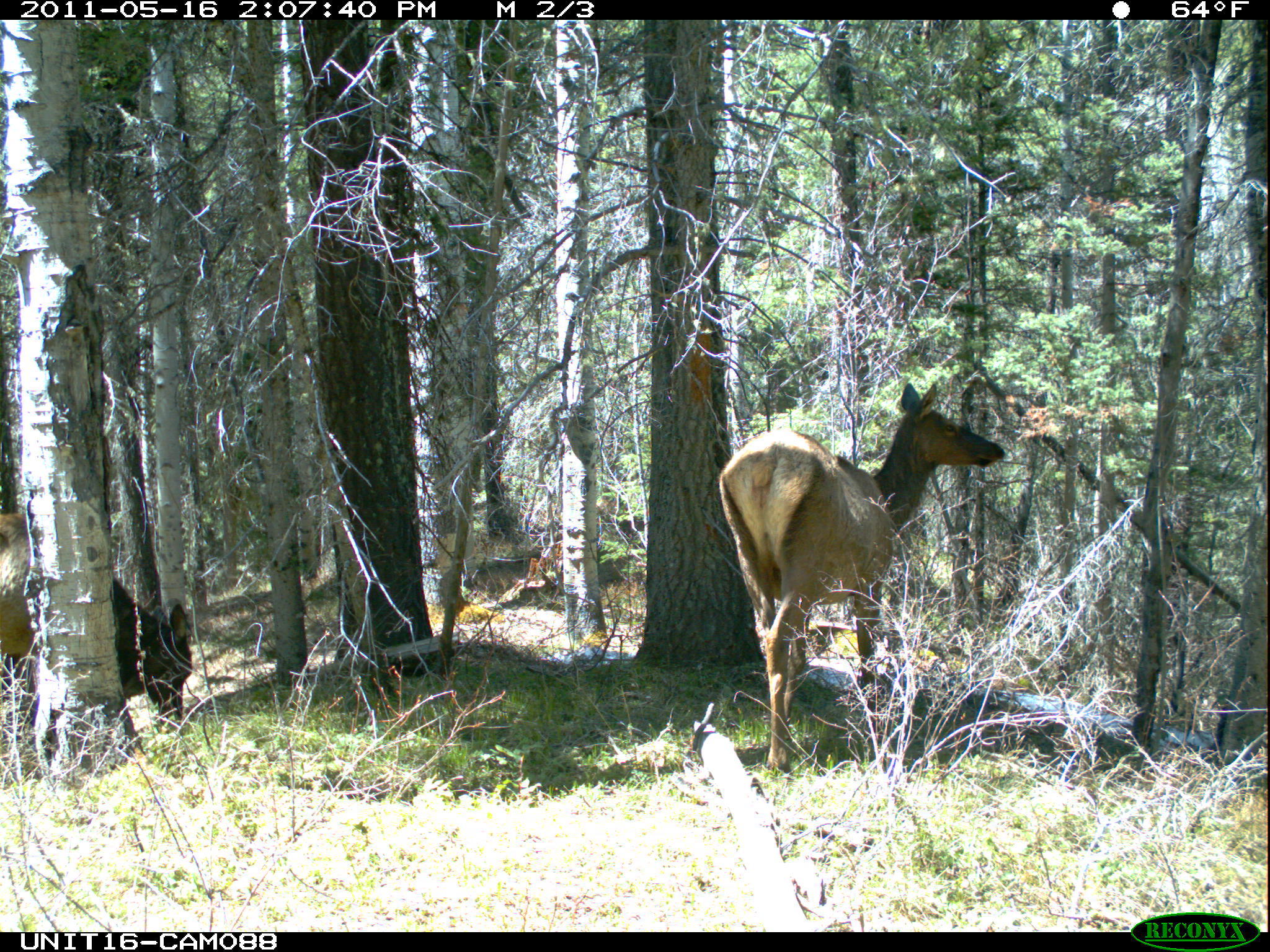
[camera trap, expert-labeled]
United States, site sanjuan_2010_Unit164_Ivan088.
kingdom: Animalia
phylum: Chordata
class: Mammalia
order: Artiodactyla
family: Cervidae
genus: Cervus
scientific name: Cervus elaphus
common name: red deer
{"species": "Cervus elaphus (red deer)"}